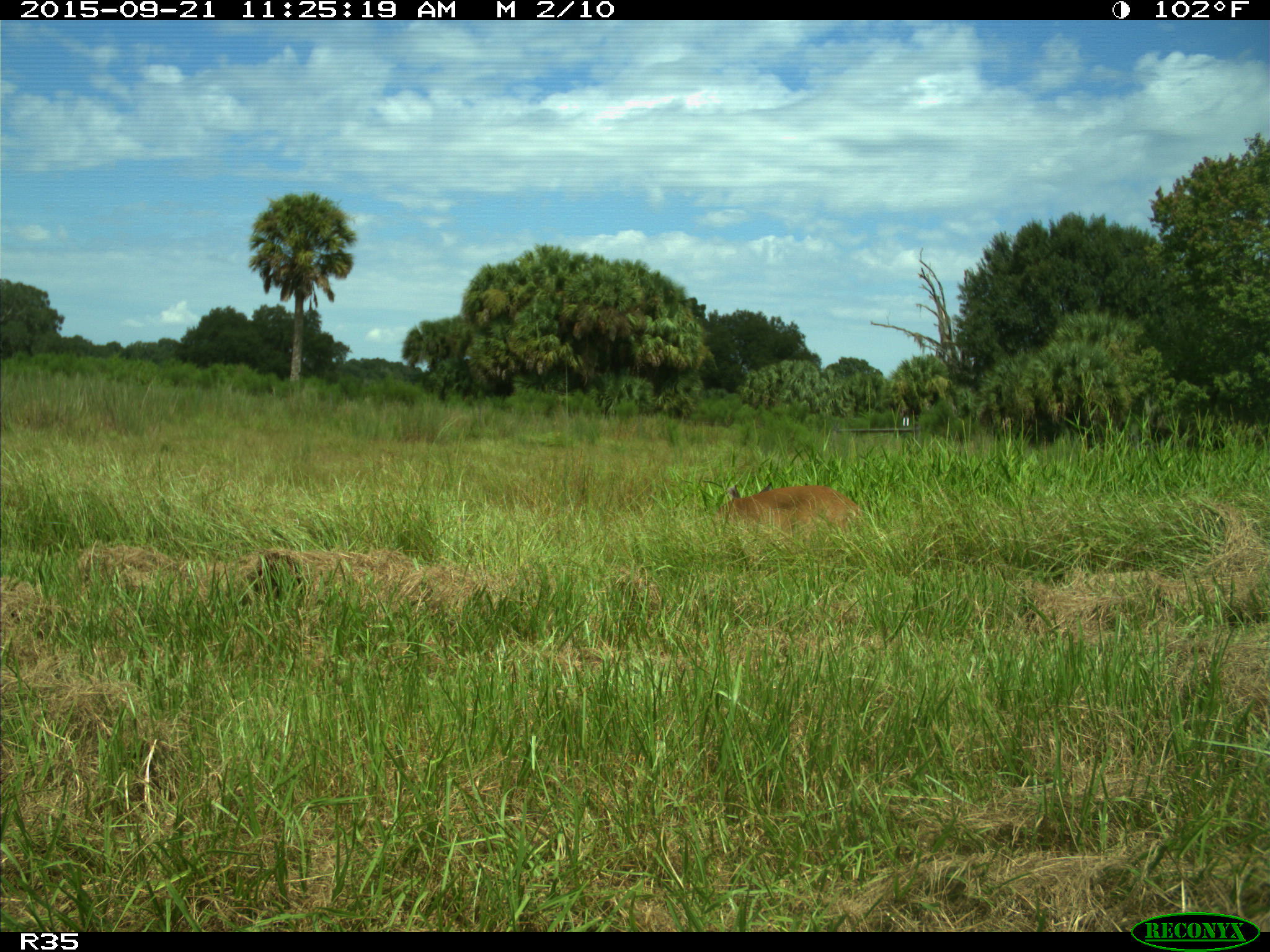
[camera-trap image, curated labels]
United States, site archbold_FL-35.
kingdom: Animalia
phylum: Chordata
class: Mammalia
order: Artiodactyla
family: Cervidae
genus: Odocoileus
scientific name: Odocoileus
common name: deer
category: unidentified deer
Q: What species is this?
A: Unidentified deer (deer) (Odocoileus).